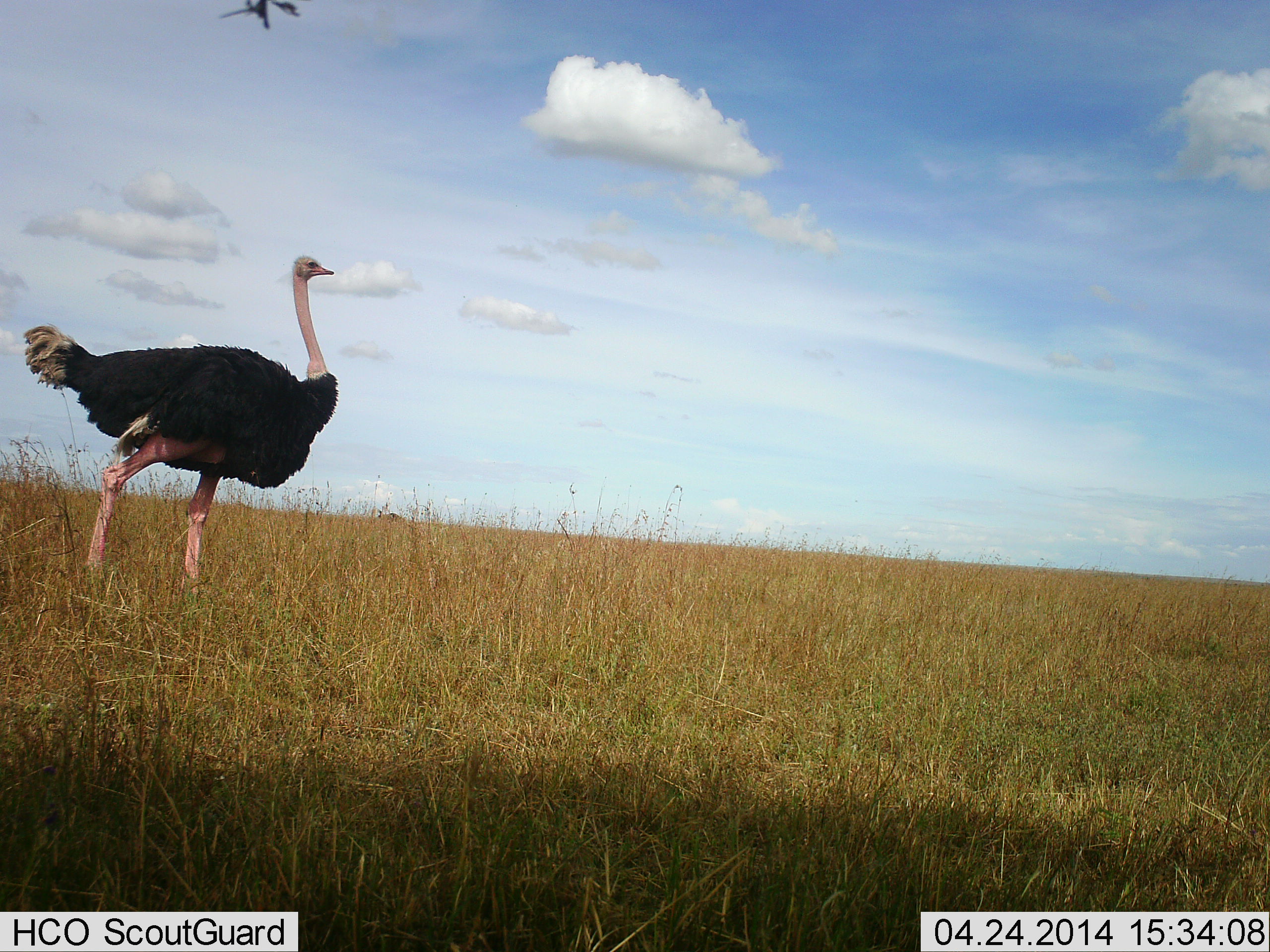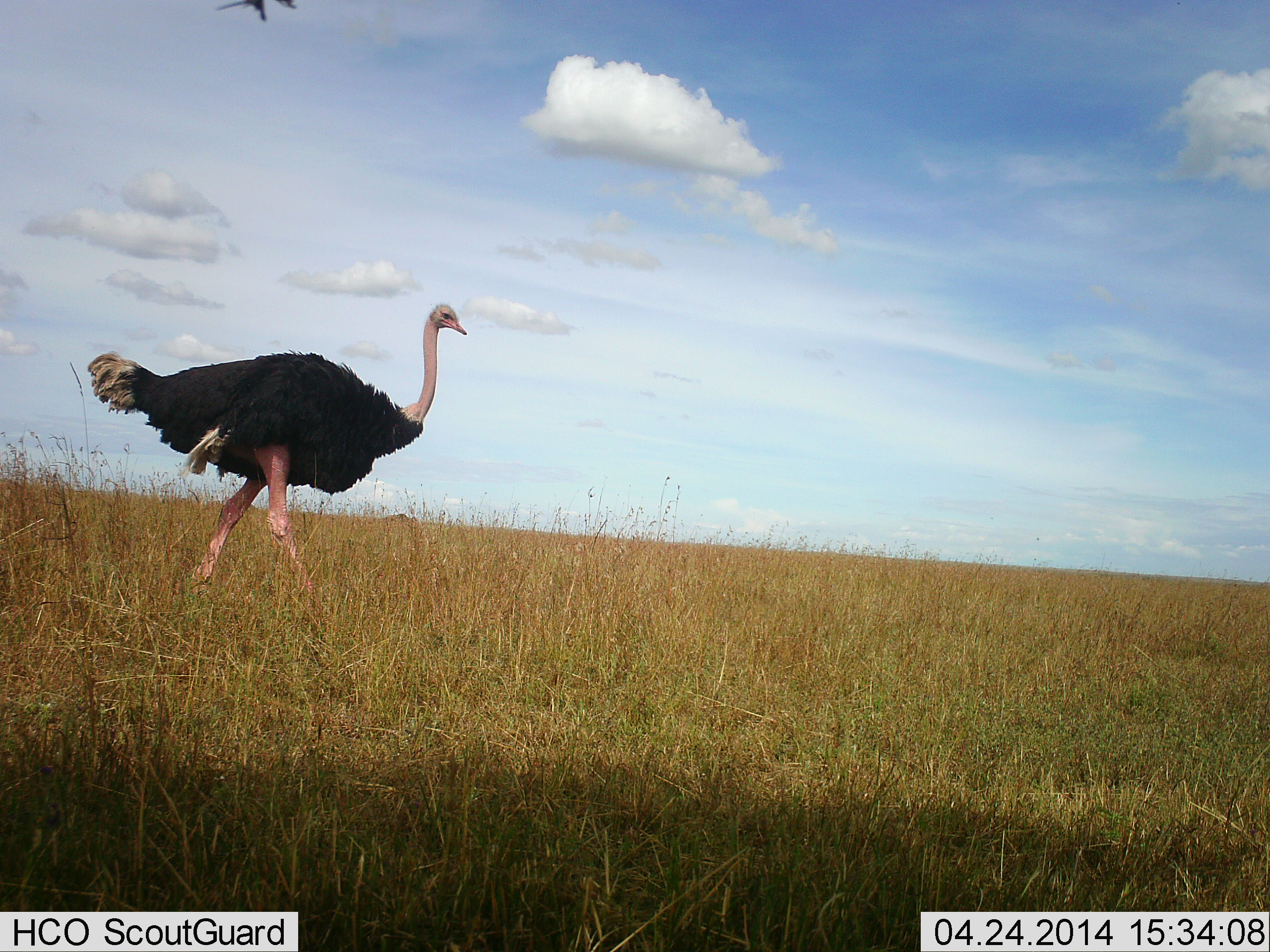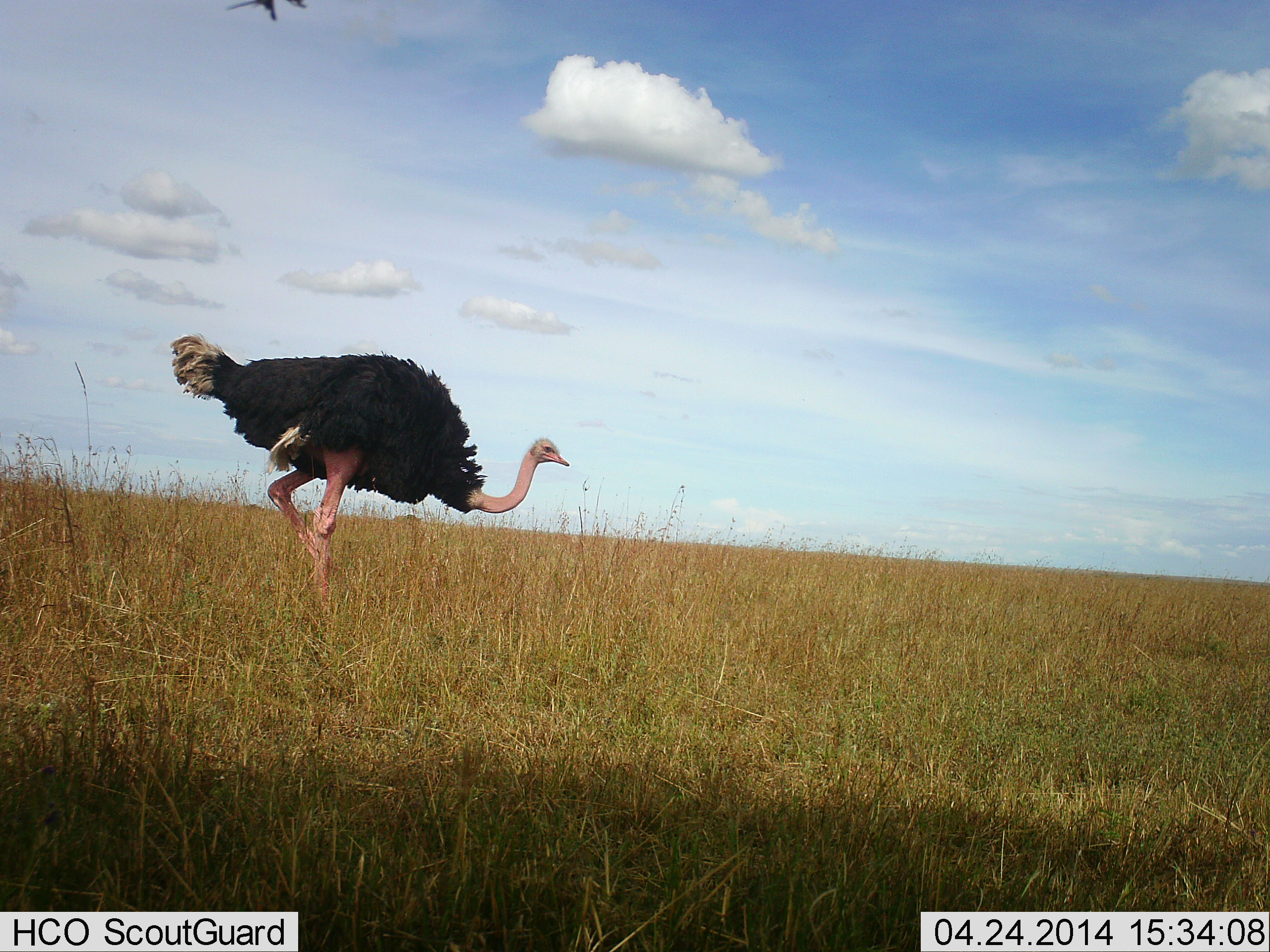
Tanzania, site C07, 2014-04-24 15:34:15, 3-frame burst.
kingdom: Animalia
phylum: Chordata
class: Aves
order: Struthioniformes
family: Struthionidae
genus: Struthio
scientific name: Struthio camelus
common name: ostrich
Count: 1.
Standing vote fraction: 0%.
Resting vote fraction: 0%.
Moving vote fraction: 100%.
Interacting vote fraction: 0%.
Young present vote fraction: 0%.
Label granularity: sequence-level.